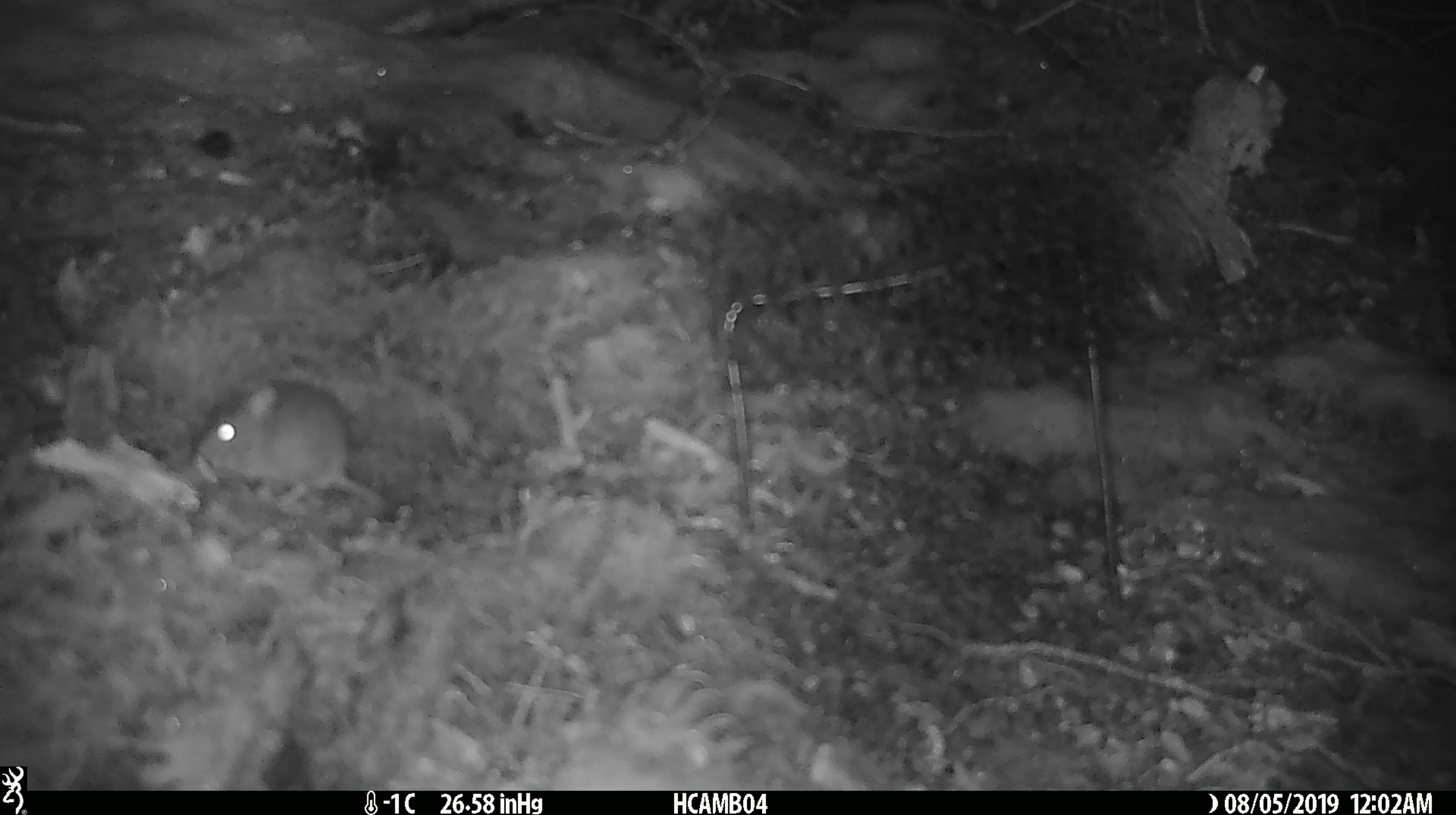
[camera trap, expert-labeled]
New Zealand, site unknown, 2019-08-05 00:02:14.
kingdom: Animalia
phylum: Chordata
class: Mammalia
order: Rodentia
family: Muridae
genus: Mus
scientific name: Mus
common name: mouse